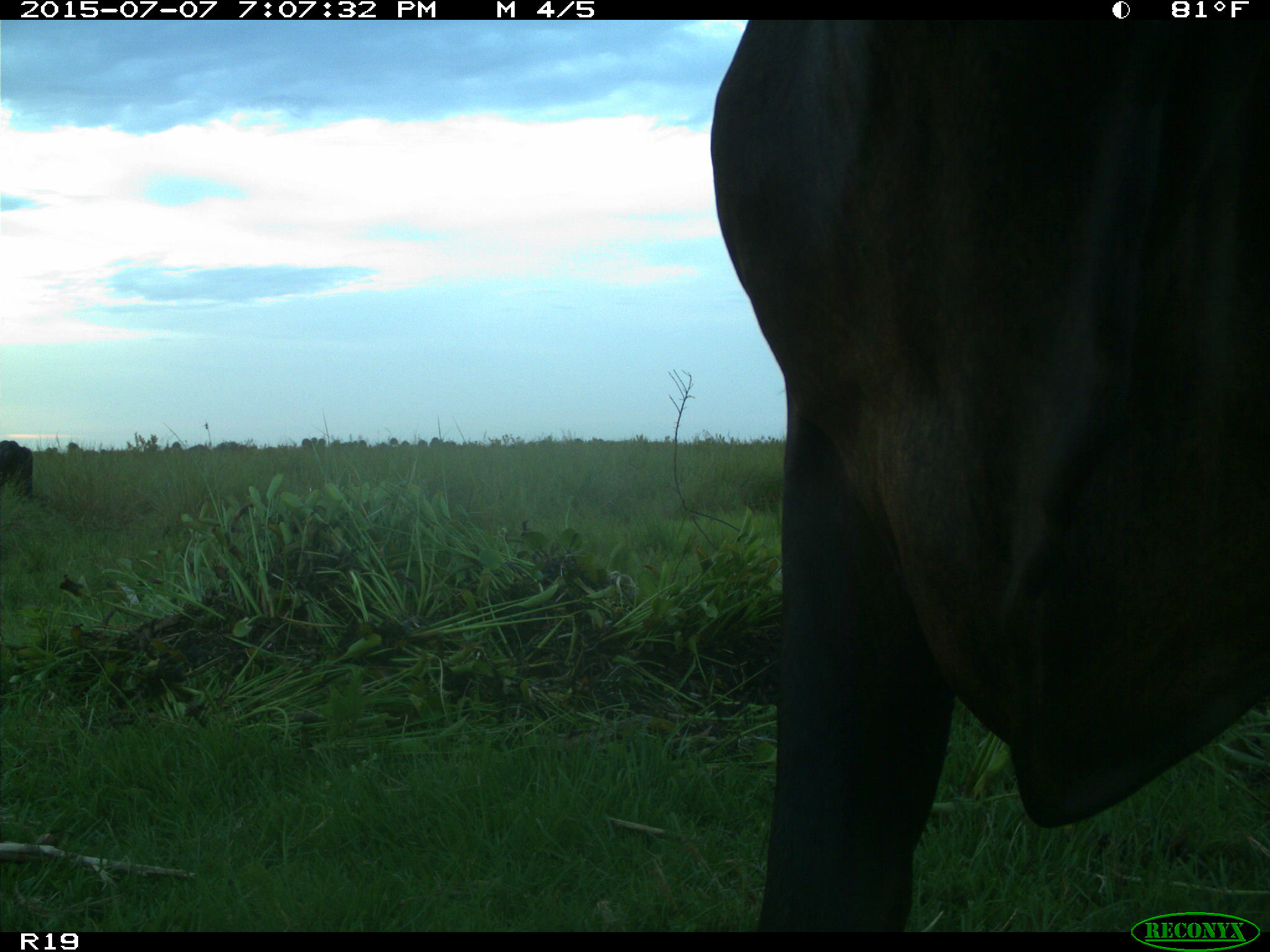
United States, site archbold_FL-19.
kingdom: Animalia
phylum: Chordata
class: Mammalia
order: Artiodactyla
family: Bovidae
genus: Bos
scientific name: Bos taurus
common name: domestic cow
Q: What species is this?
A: Bos taurus (domestic cow).